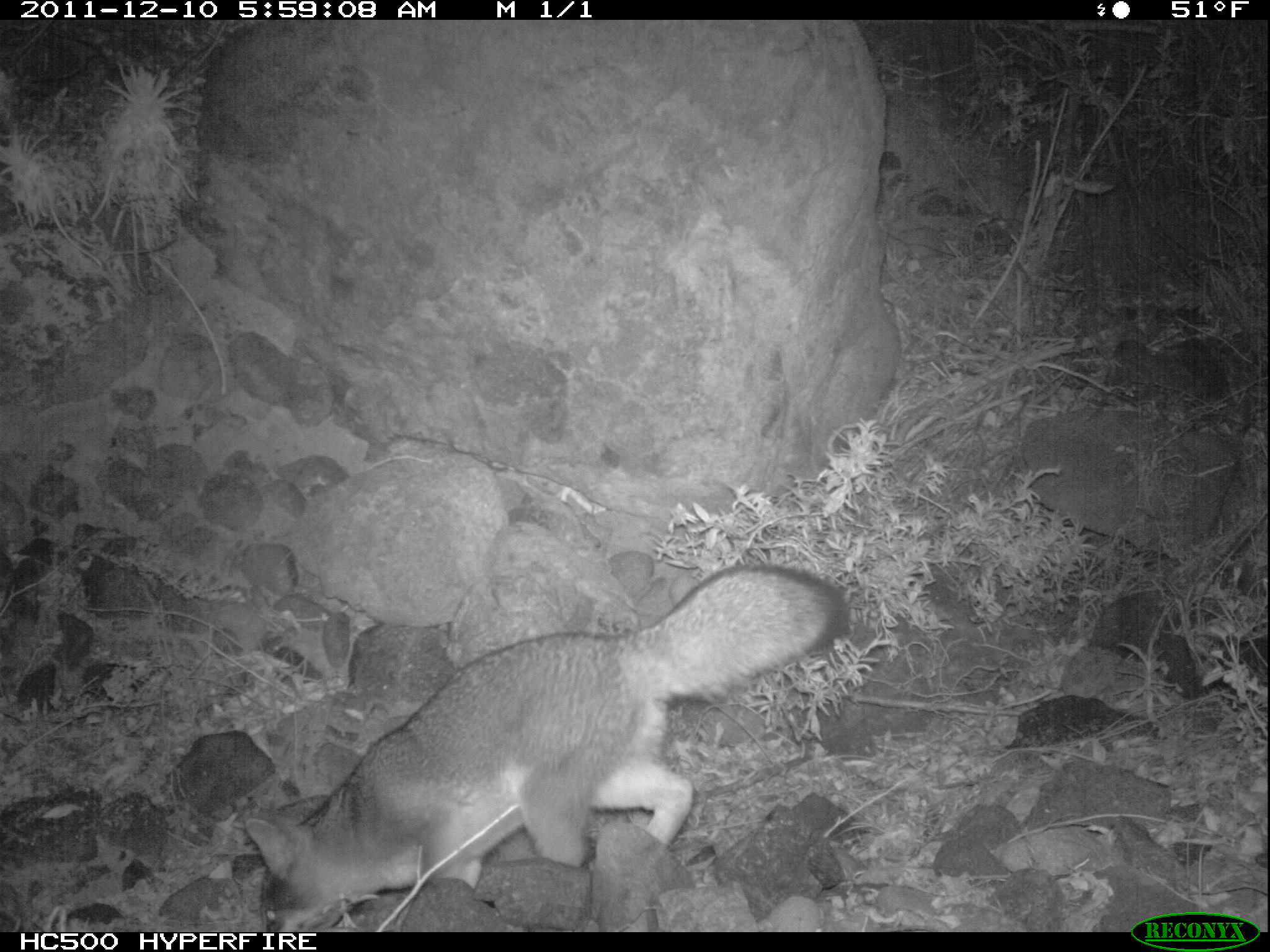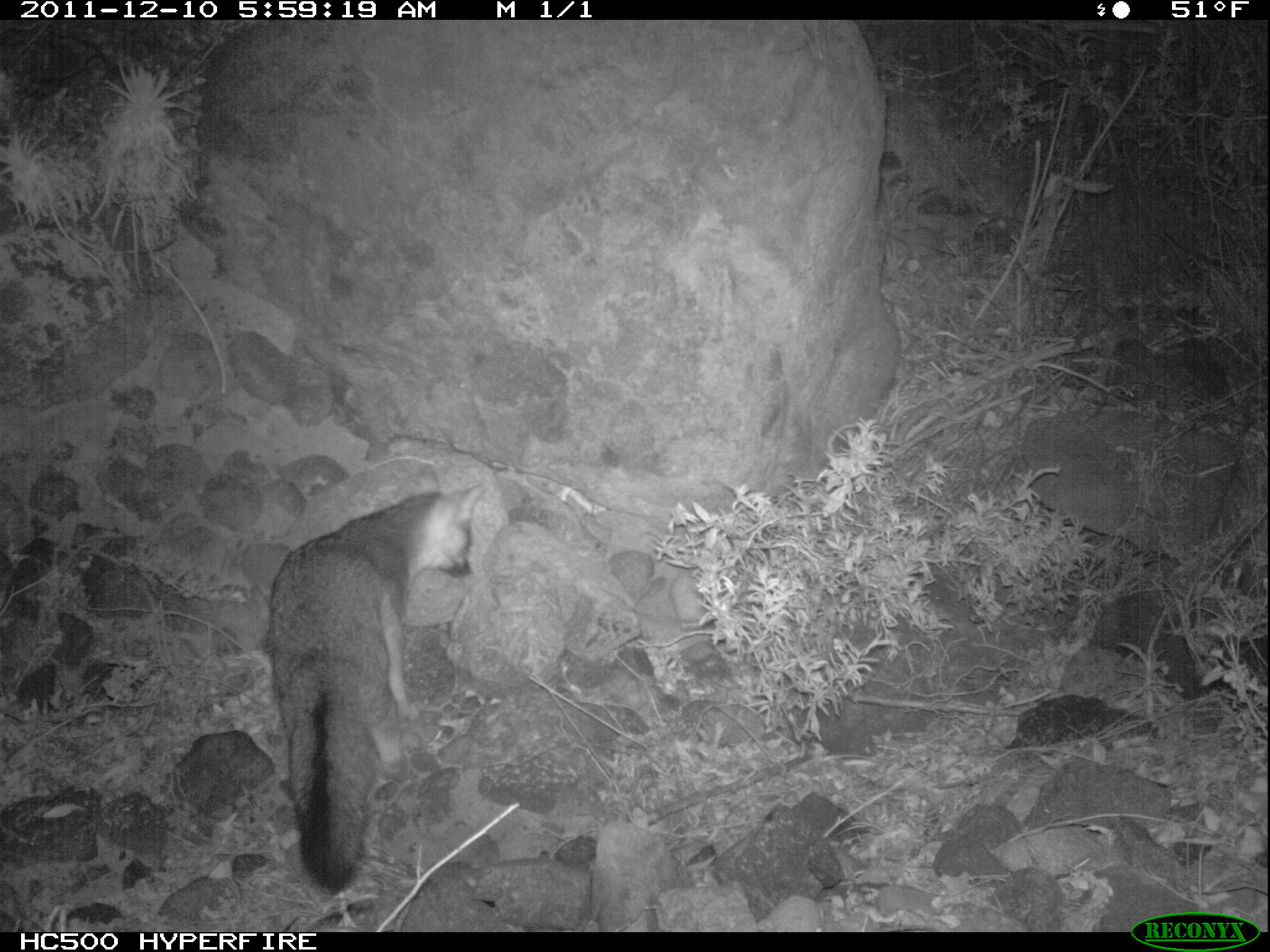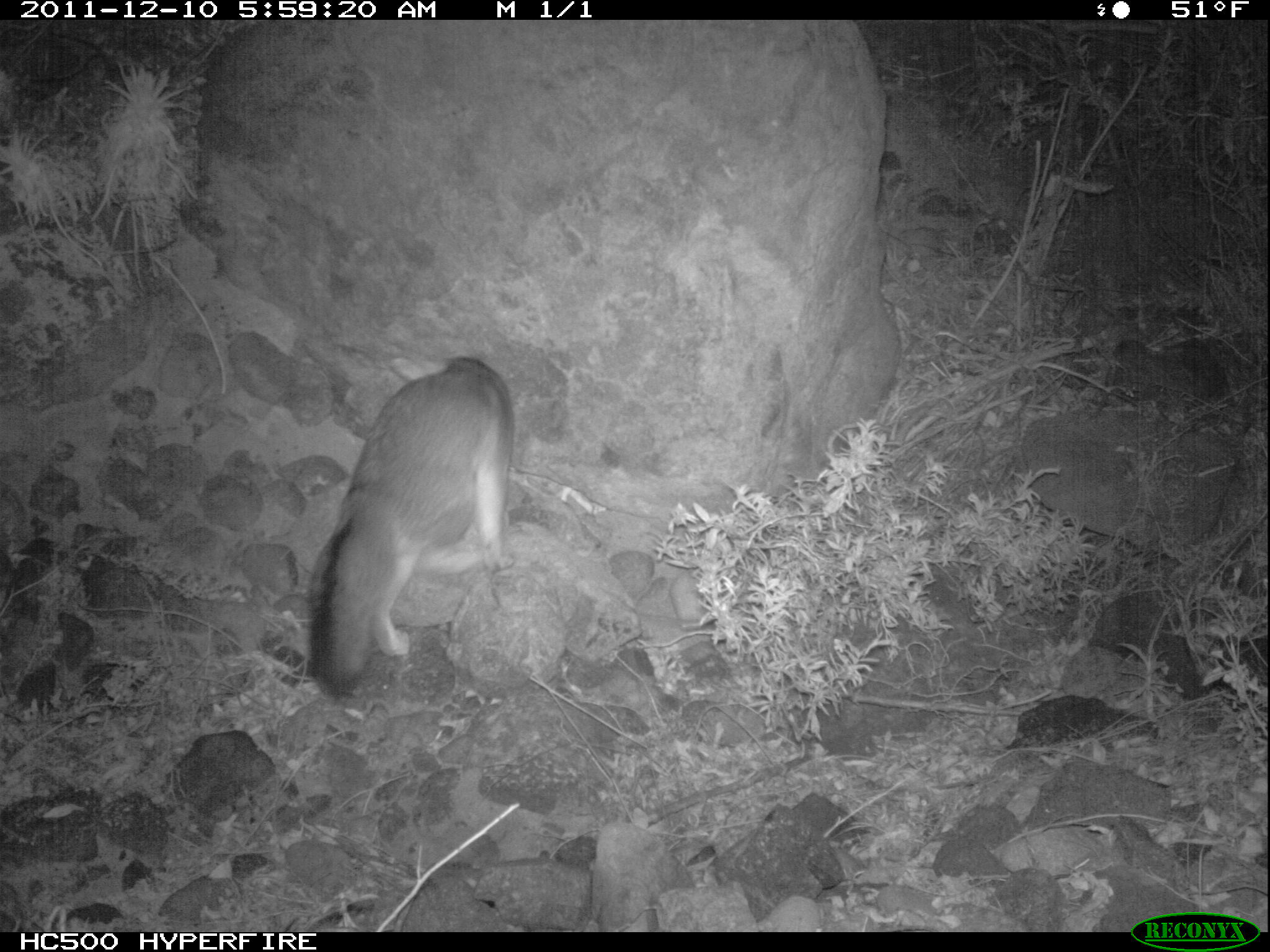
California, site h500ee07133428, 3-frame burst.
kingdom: Animalia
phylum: Chordata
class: Mammalia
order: Carnivora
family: Canidae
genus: Urocyon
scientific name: Urocyon littoralis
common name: island fox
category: fox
Fox (island fox) (Urocyon littoralis).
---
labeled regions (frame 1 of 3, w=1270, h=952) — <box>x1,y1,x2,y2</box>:
fox: <box>244,561,848,932</box>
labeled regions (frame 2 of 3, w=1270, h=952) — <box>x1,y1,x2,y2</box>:
fox: <box>264,461,486,894</box>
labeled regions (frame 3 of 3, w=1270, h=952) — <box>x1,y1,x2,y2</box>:
fox: <box>306,356,515,701</box>